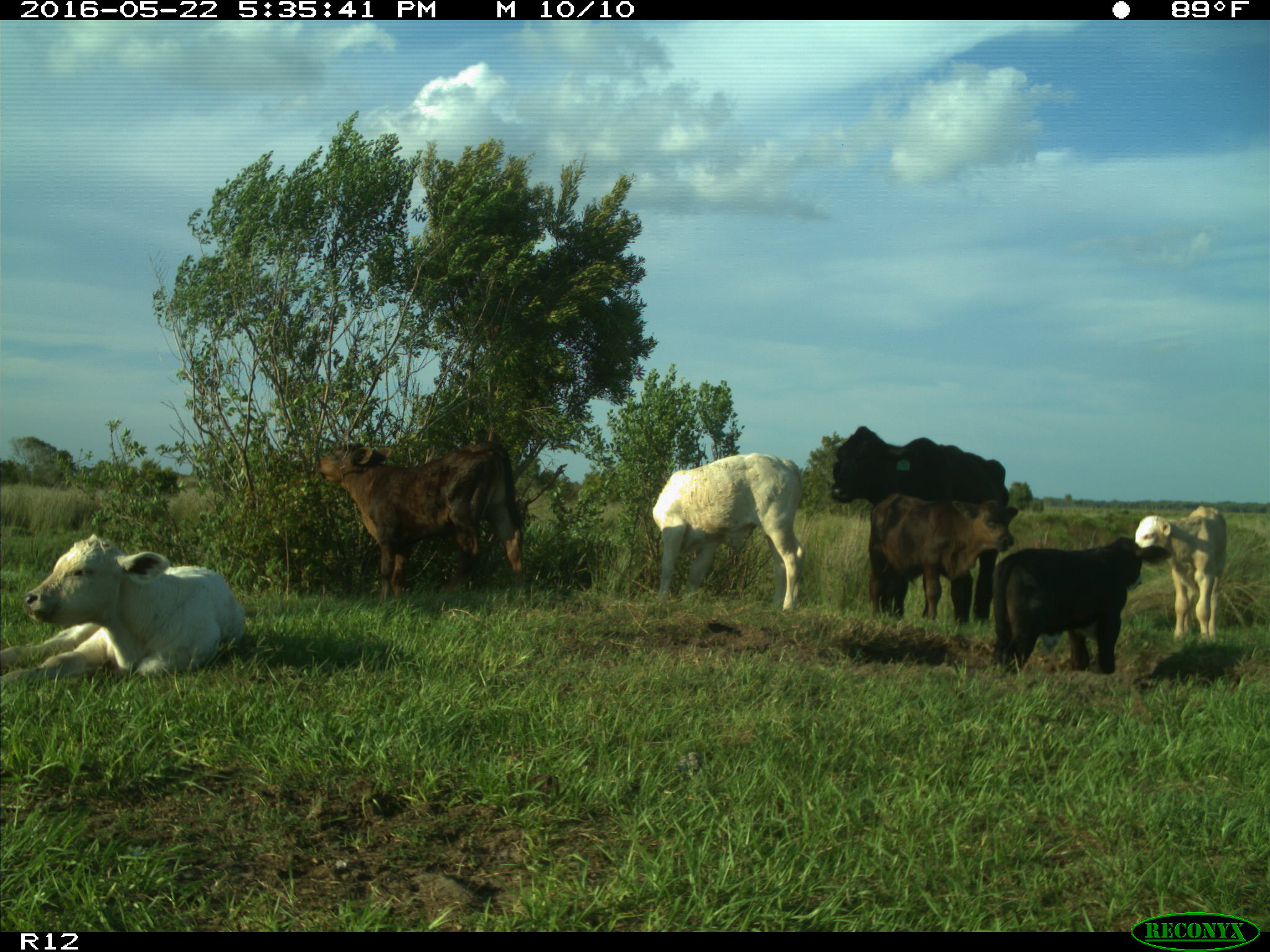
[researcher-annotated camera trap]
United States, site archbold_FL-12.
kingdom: Animalia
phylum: Chordata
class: Mammalia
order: Artiodactyla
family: Bovidae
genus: Bos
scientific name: Bos taurus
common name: domestic cow